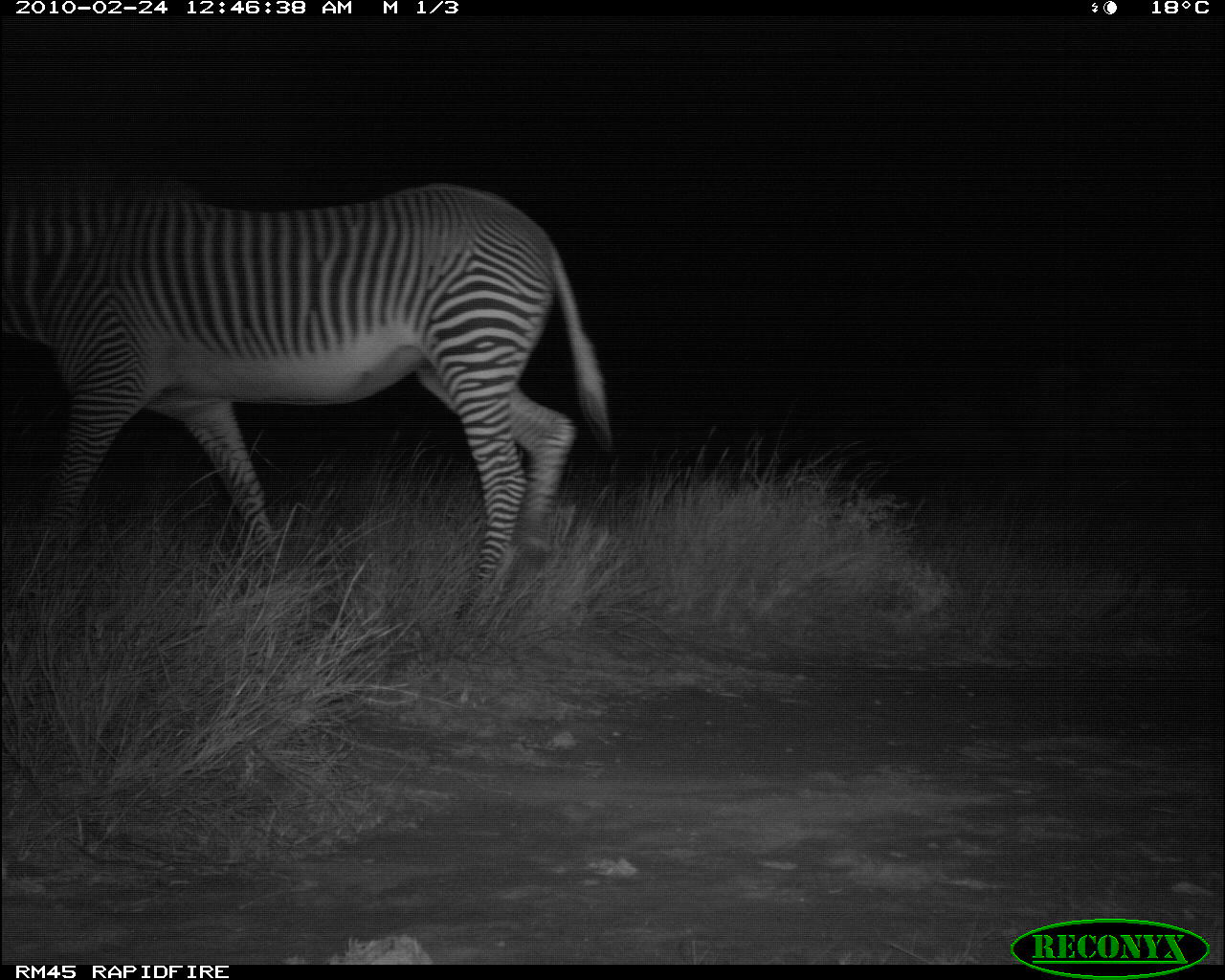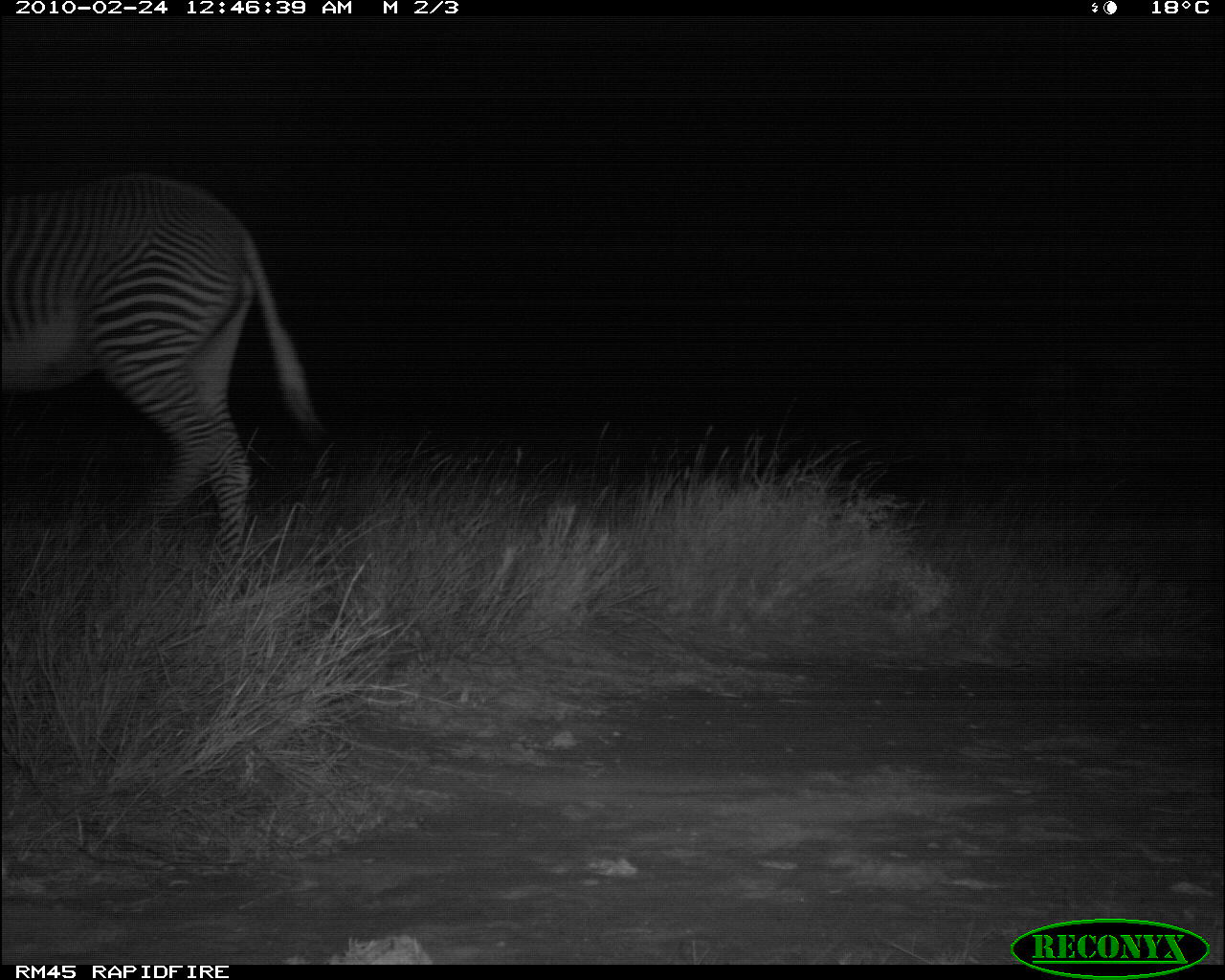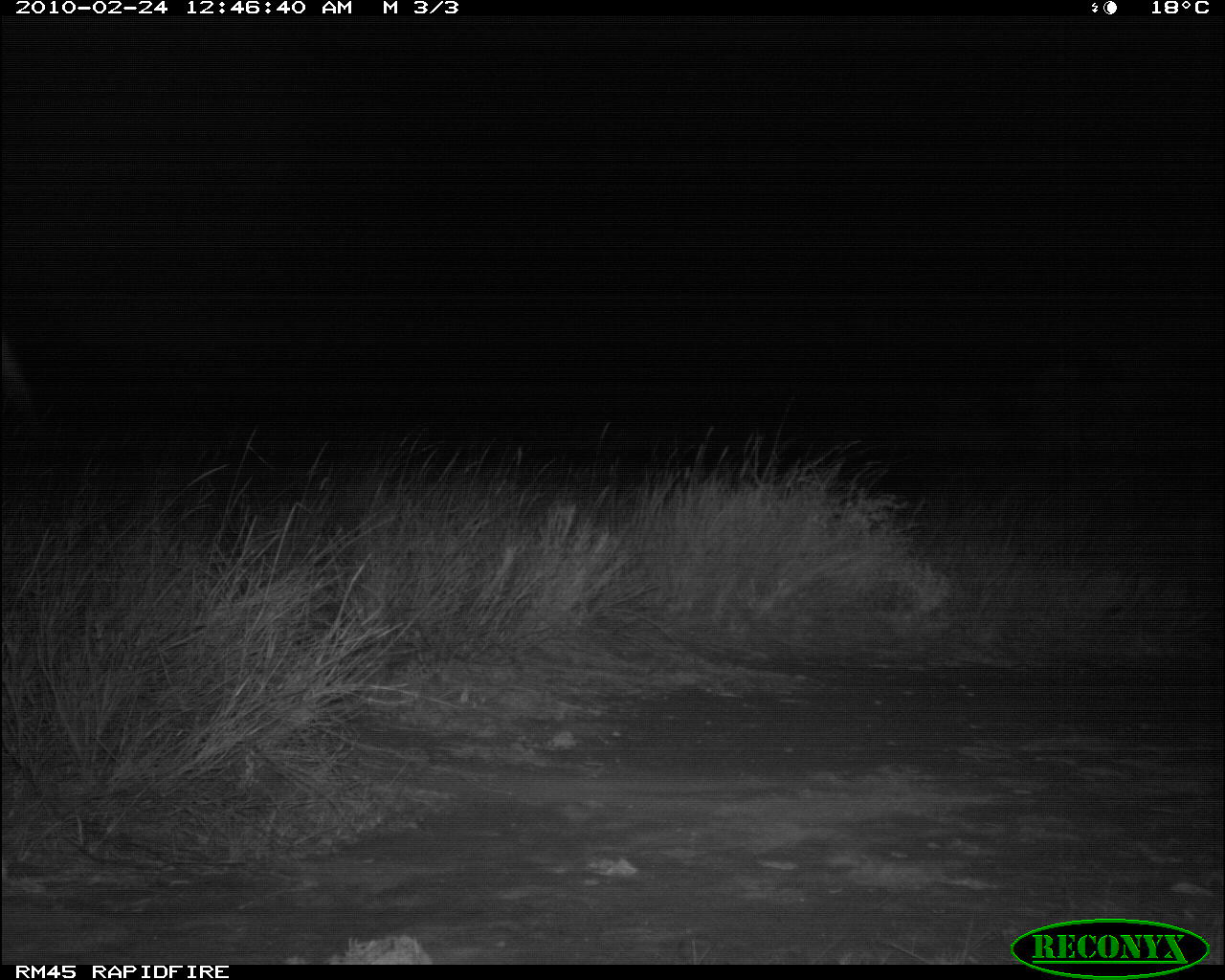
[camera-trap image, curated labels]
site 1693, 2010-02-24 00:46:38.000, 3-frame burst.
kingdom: Animalia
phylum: Chordata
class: Mammalia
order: Perissodactyla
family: Equidae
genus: Equus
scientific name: Equus grevyi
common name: grévy's zebra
Equus grevyi (grévy's zebra), count 1.